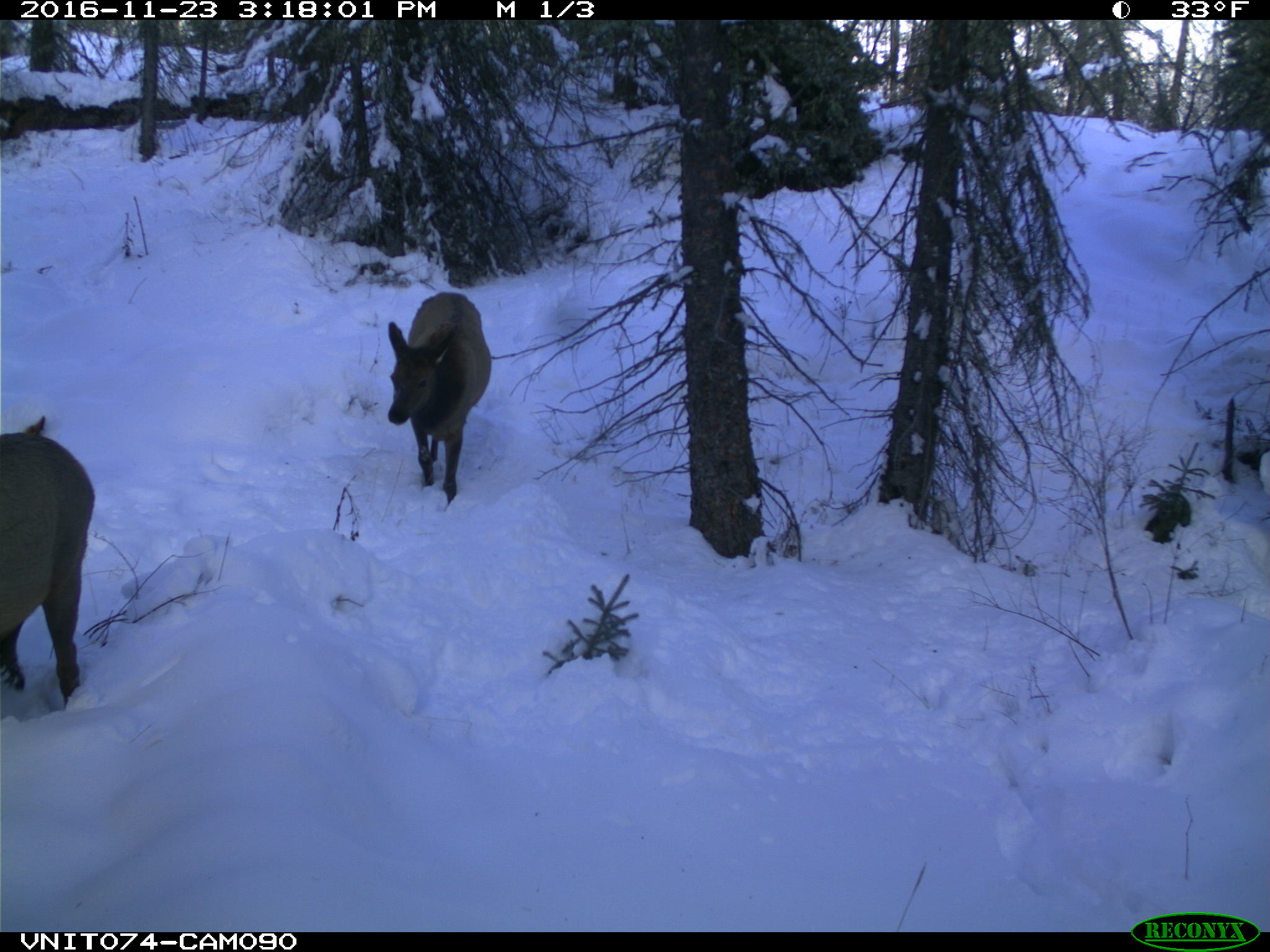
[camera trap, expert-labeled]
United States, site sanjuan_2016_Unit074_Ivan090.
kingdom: Animalia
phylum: Chordata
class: Mammalia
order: Artiodactyla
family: Cervidae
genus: Cervus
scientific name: Cervus elaphus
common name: red deer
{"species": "Cervus elaphus (red deer)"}